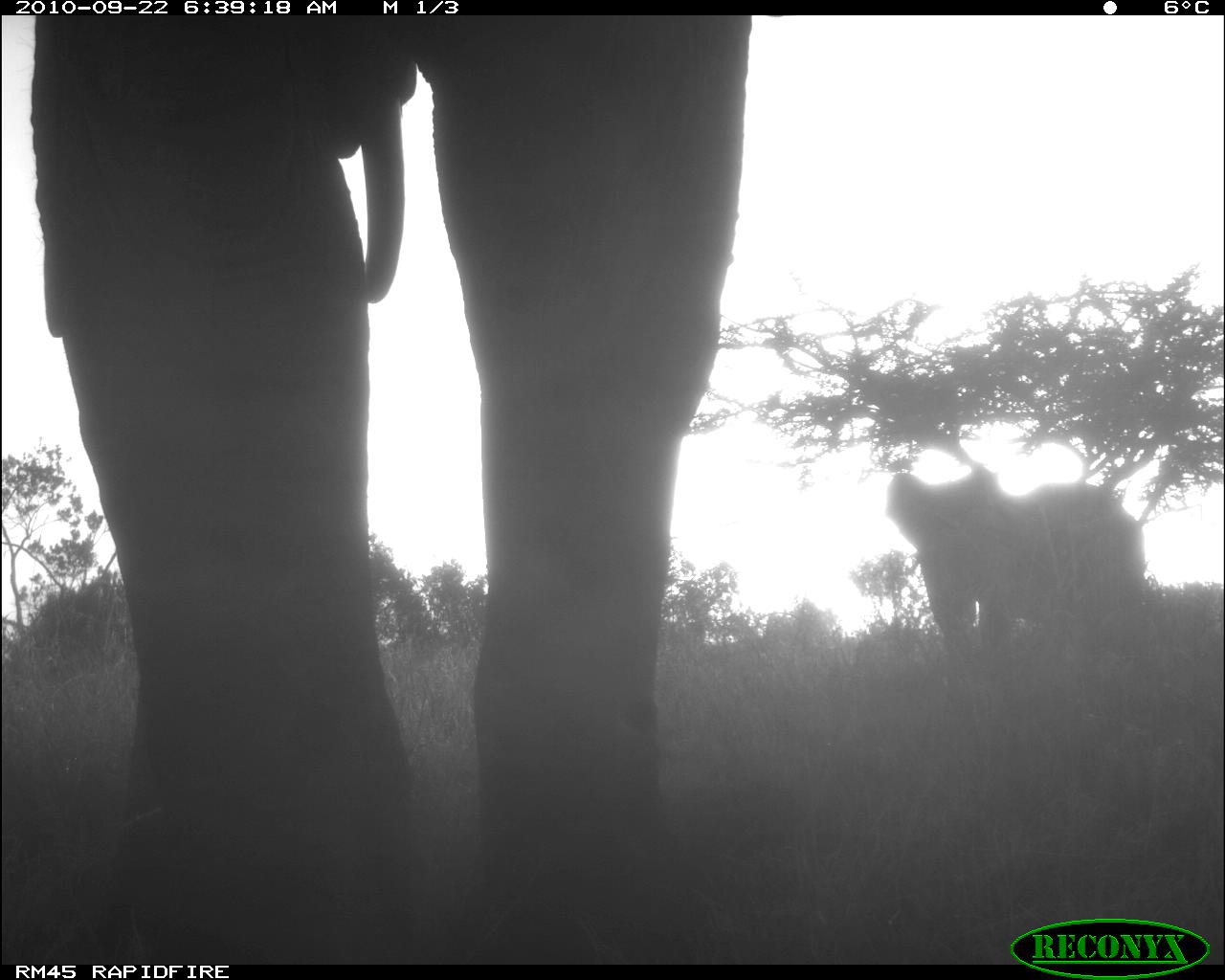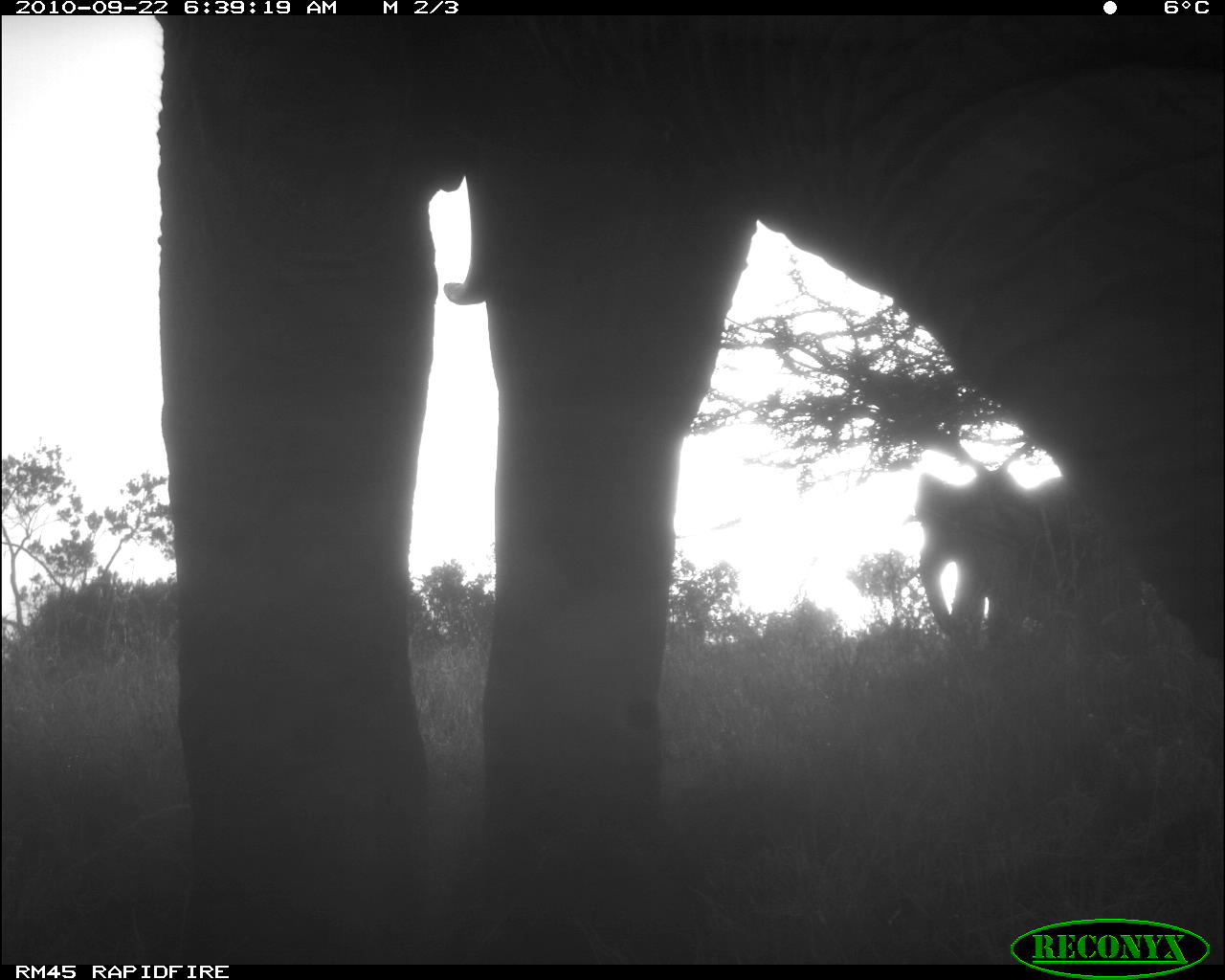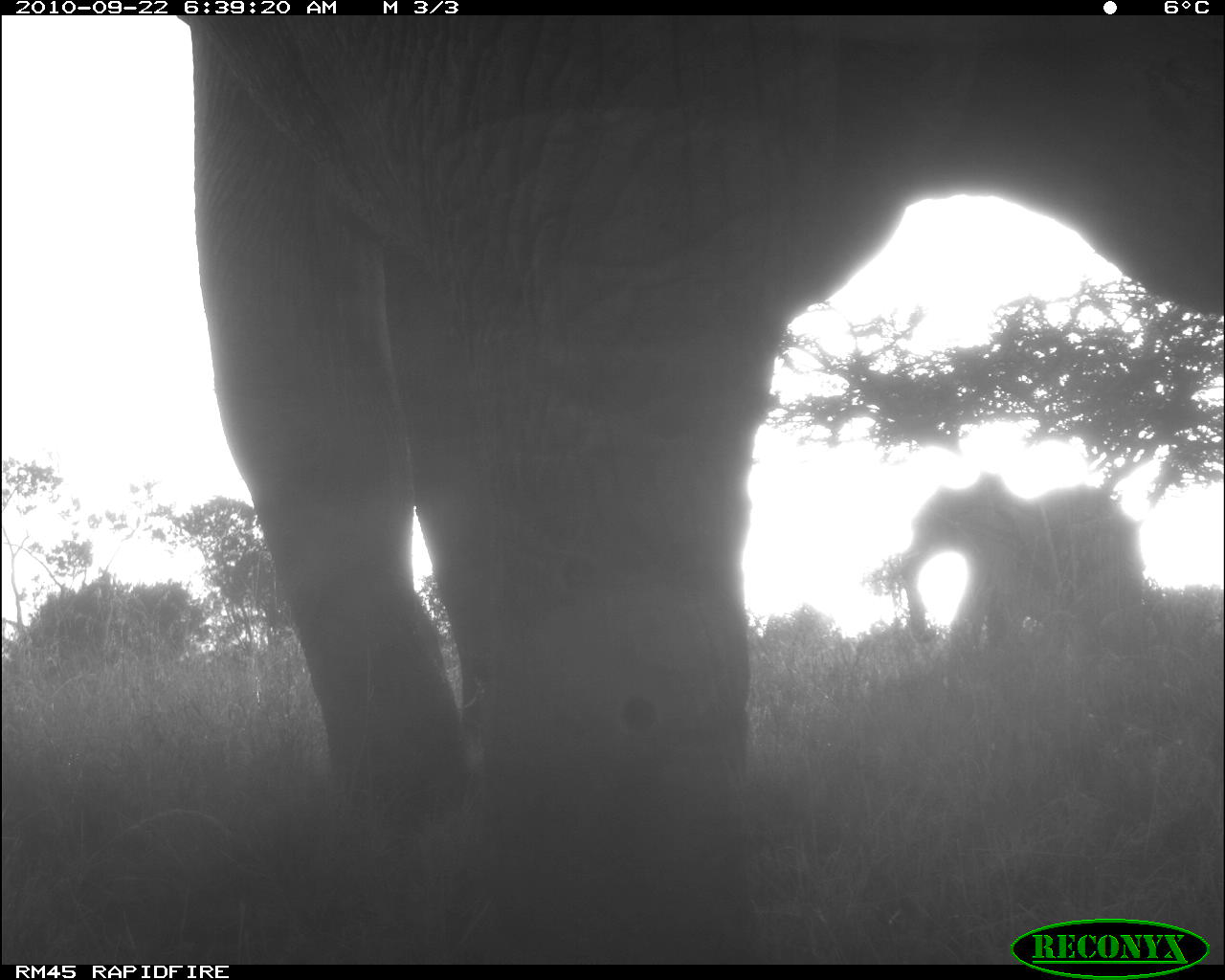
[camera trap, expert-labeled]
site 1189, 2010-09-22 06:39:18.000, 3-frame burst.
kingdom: Animalia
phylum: Chordata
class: Mammalia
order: Proboscidea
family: Elephantidae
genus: Loxodonta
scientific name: Loxodonta africana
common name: african bush elephant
Loxodonta africana (african bush elephant), count 2.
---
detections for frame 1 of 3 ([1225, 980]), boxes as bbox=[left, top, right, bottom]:
loxodonta africana: bbox=[26, 14, 750, 965]; bbox=[885, 465, 1146, 676]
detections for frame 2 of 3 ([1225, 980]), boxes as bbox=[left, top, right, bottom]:
loxodonta africana: bbox=[152, 14, 1225, 963]; bbox=[898, 470, 1153, 672]